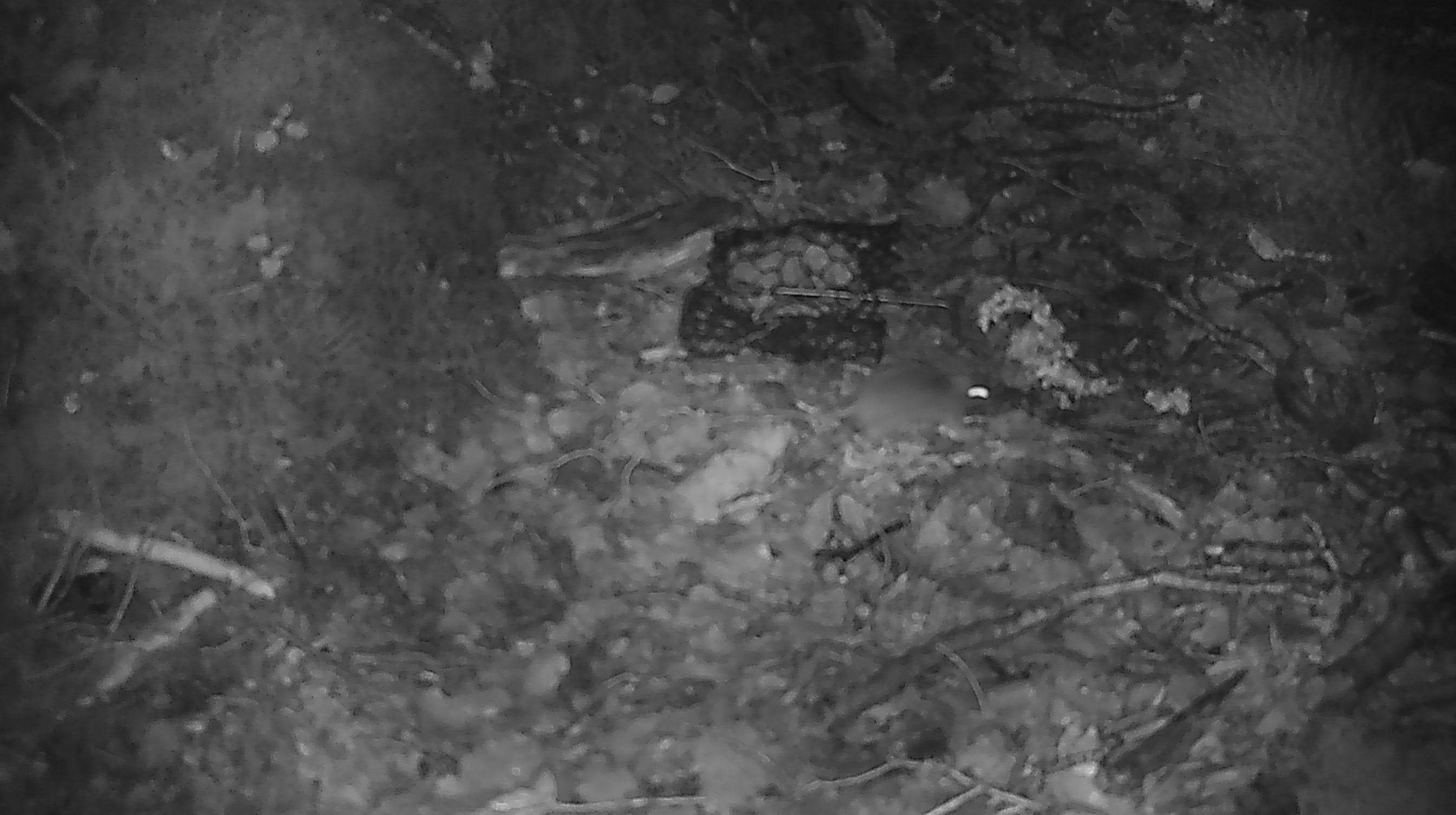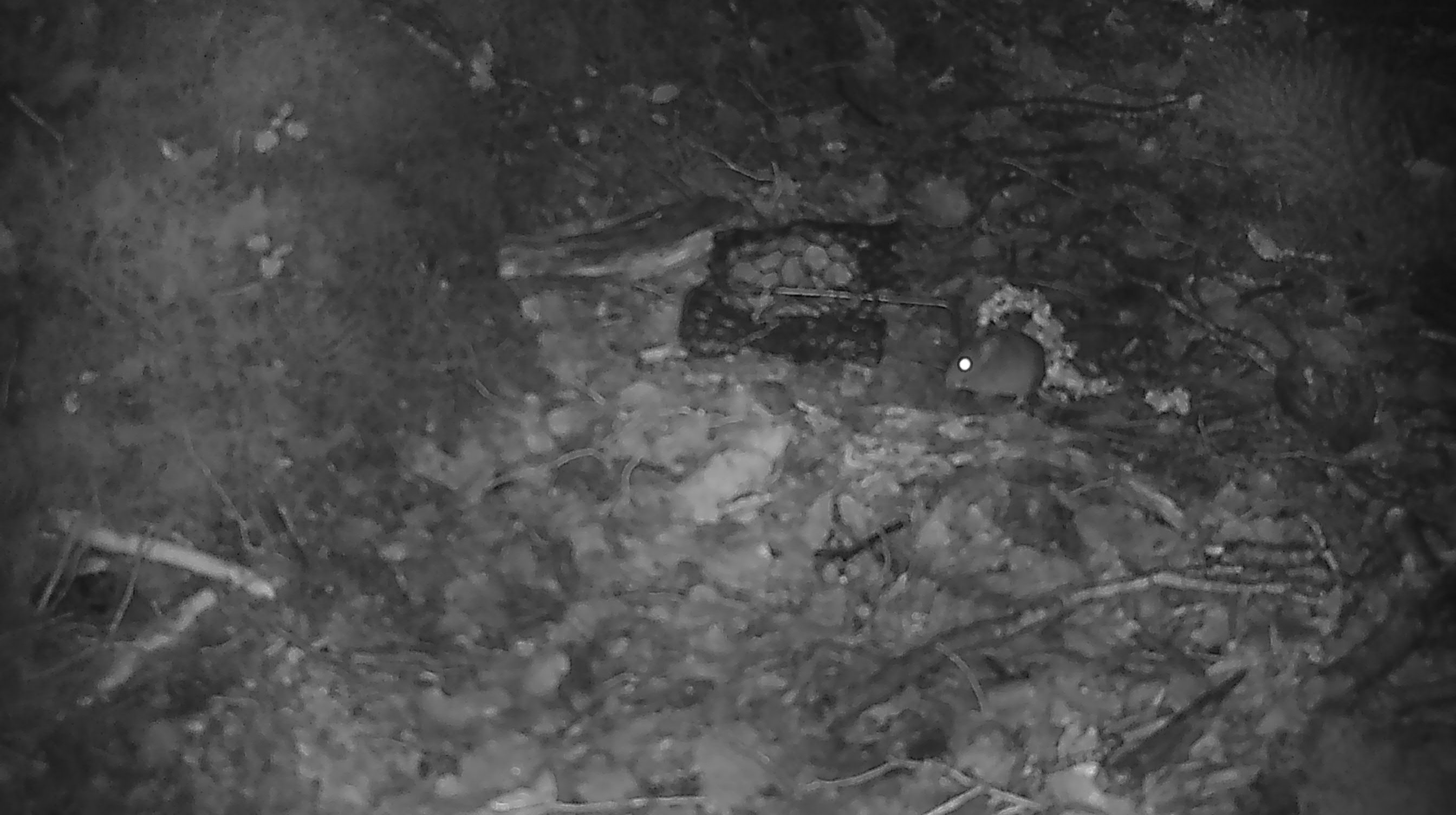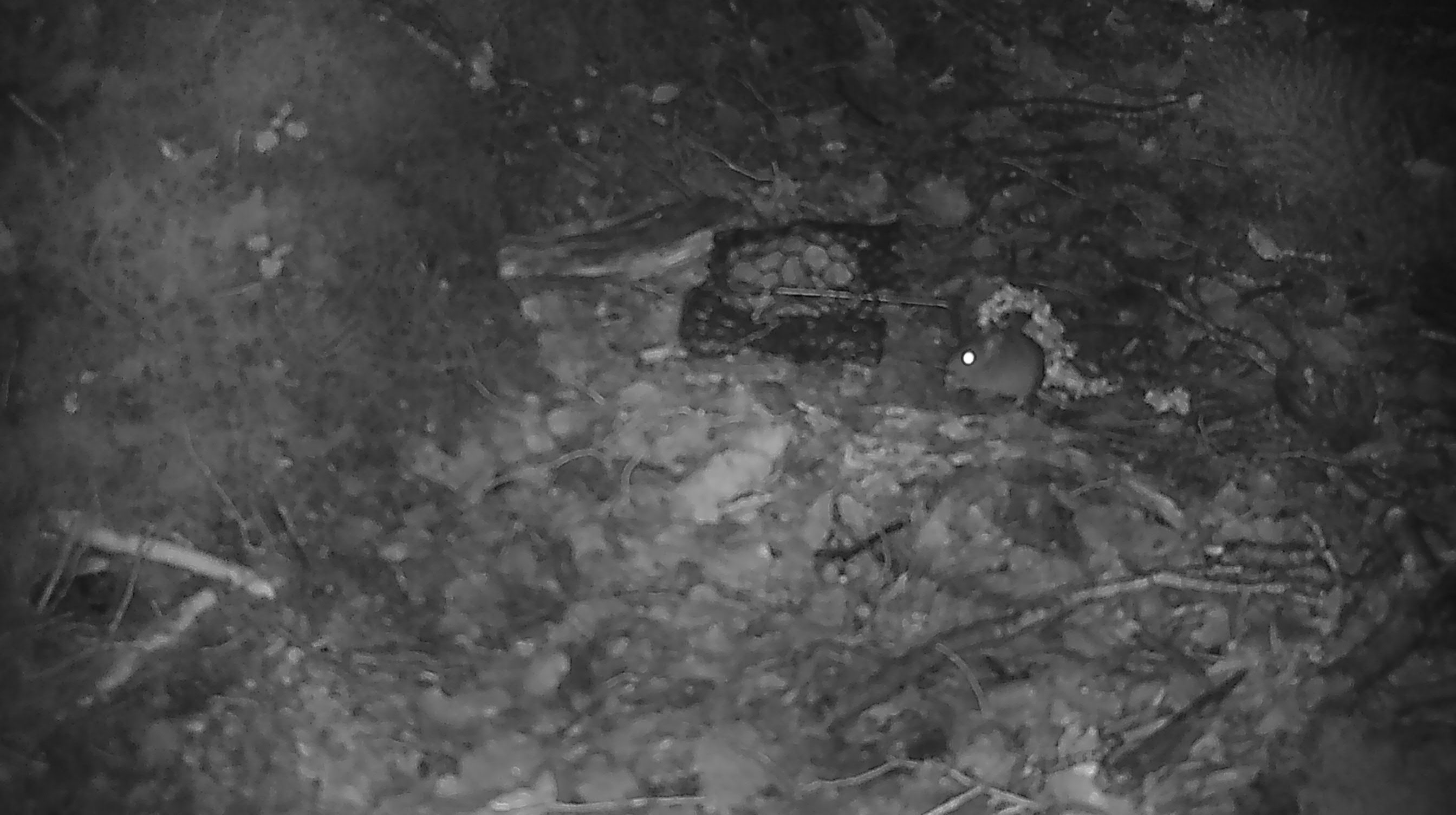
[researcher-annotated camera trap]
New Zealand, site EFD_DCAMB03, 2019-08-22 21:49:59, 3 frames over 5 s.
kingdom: Animalia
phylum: Chordata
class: Mammalia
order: Rodentia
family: Muridae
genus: Mus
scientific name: Mus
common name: mouse